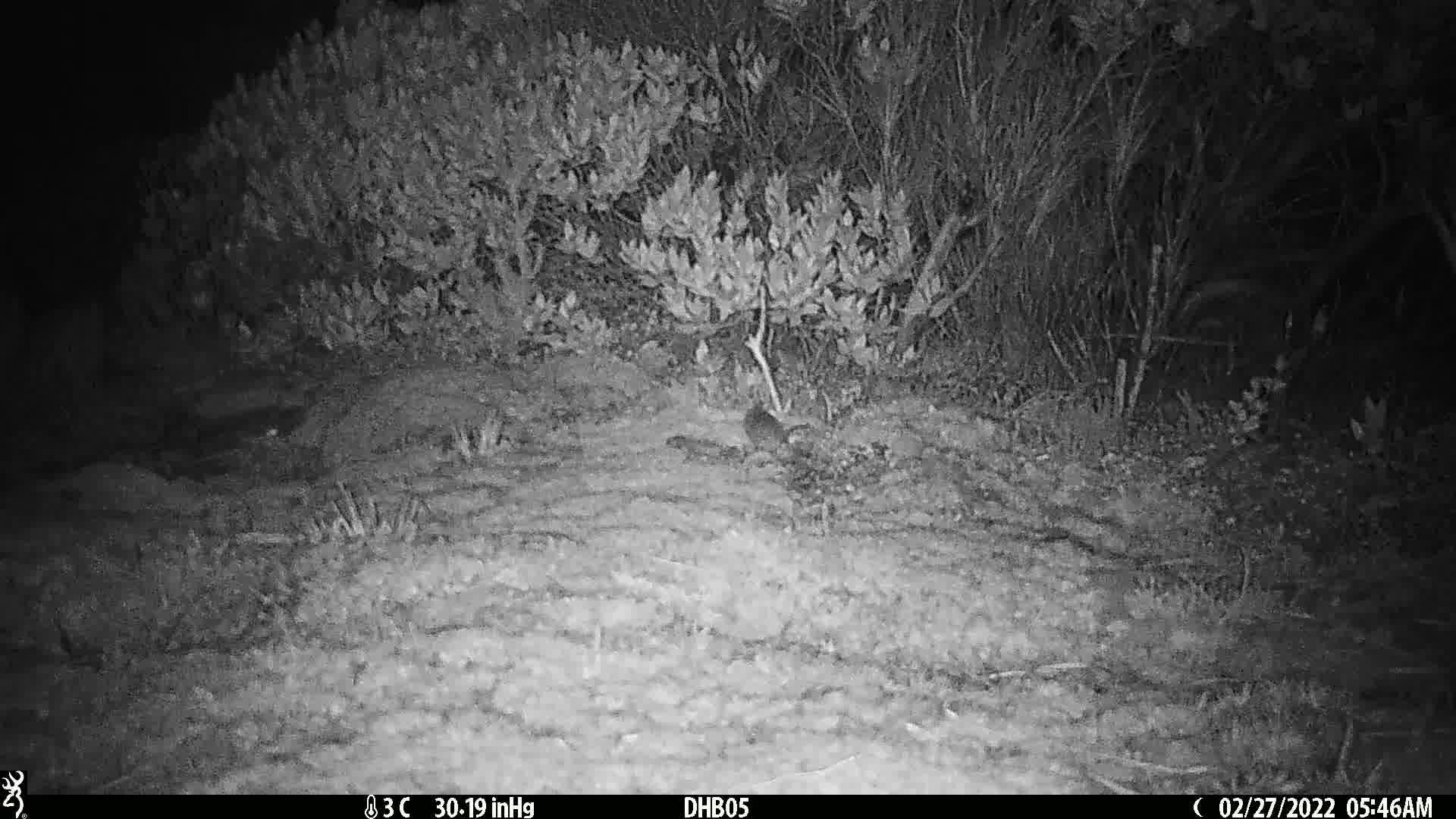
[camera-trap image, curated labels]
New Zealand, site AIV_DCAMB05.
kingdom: Animalia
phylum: Chordata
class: Mammalia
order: Rodentia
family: Muridae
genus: Mus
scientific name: Mus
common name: mouse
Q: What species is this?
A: Mouse (Mus).